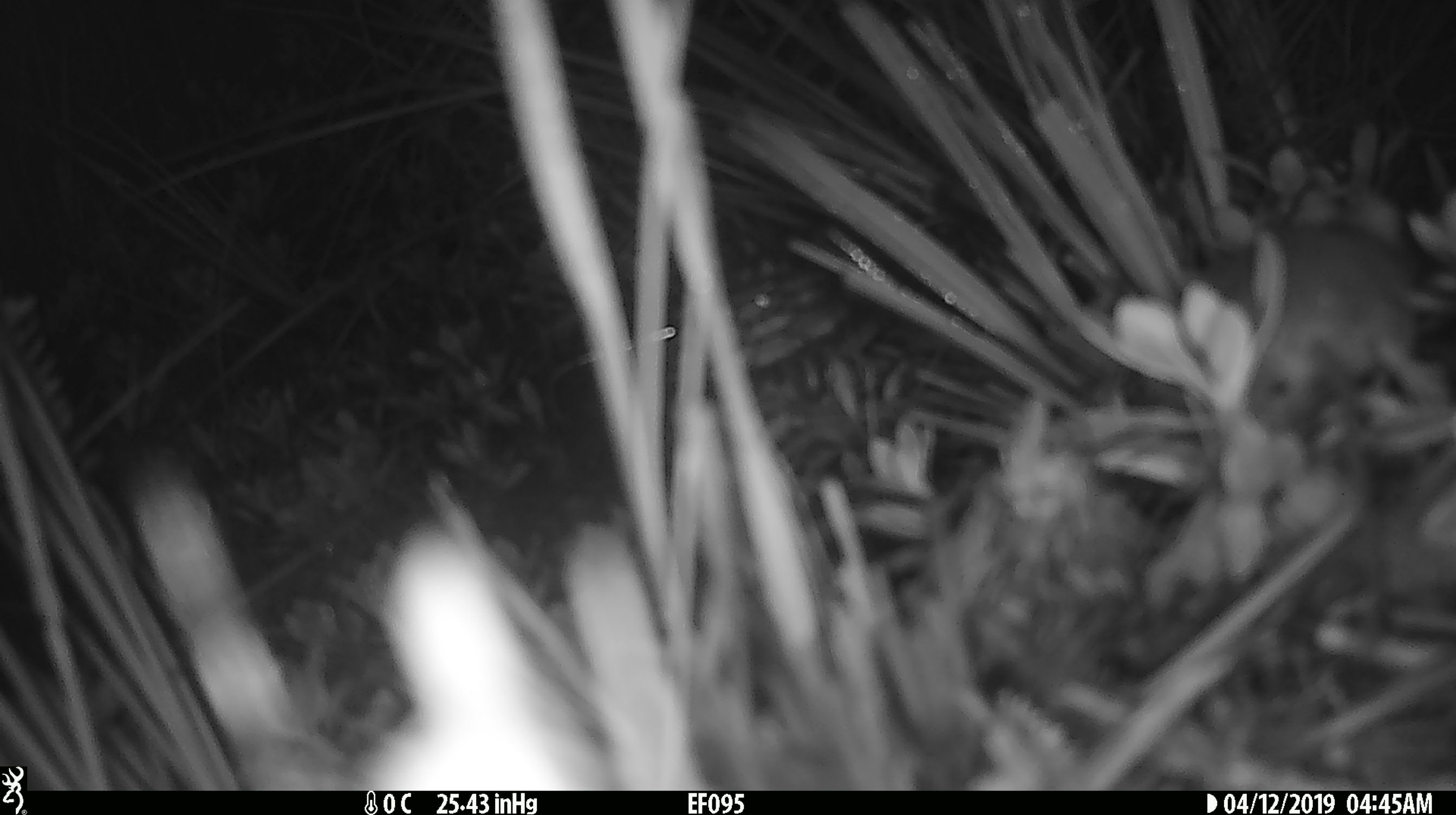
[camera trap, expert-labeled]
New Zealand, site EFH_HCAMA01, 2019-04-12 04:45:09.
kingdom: Animalia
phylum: Chordata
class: Mammalia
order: Rodentia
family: Muridae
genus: Rattus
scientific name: Rattus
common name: rat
Rat (Rattus).